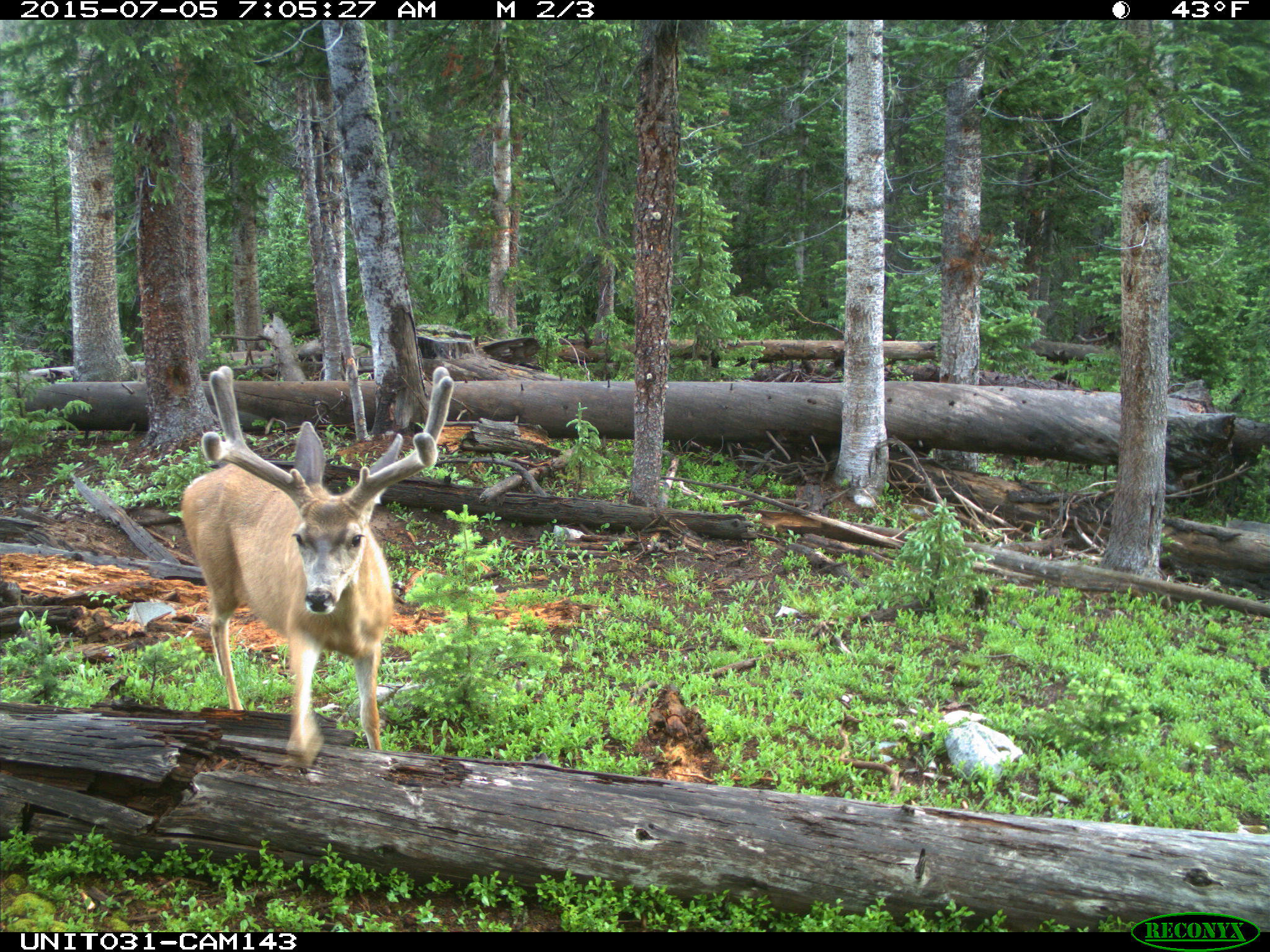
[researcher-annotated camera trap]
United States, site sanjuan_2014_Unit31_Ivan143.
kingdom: Animalia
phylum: Chordata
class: Mammalia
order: Artiodactyla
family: Cervidae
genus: Odocoileus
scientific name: Odocoileus hemionus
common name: mule deer